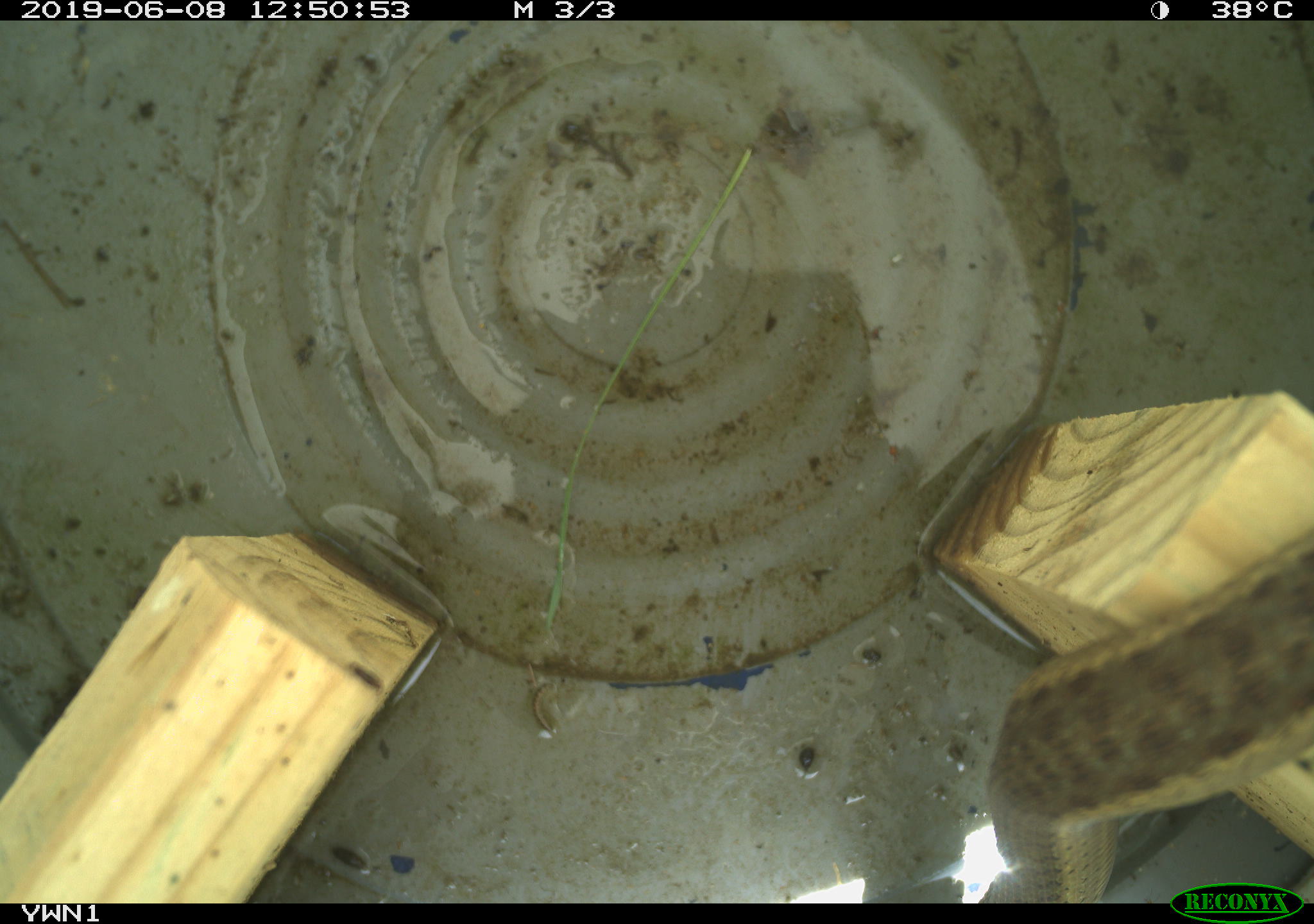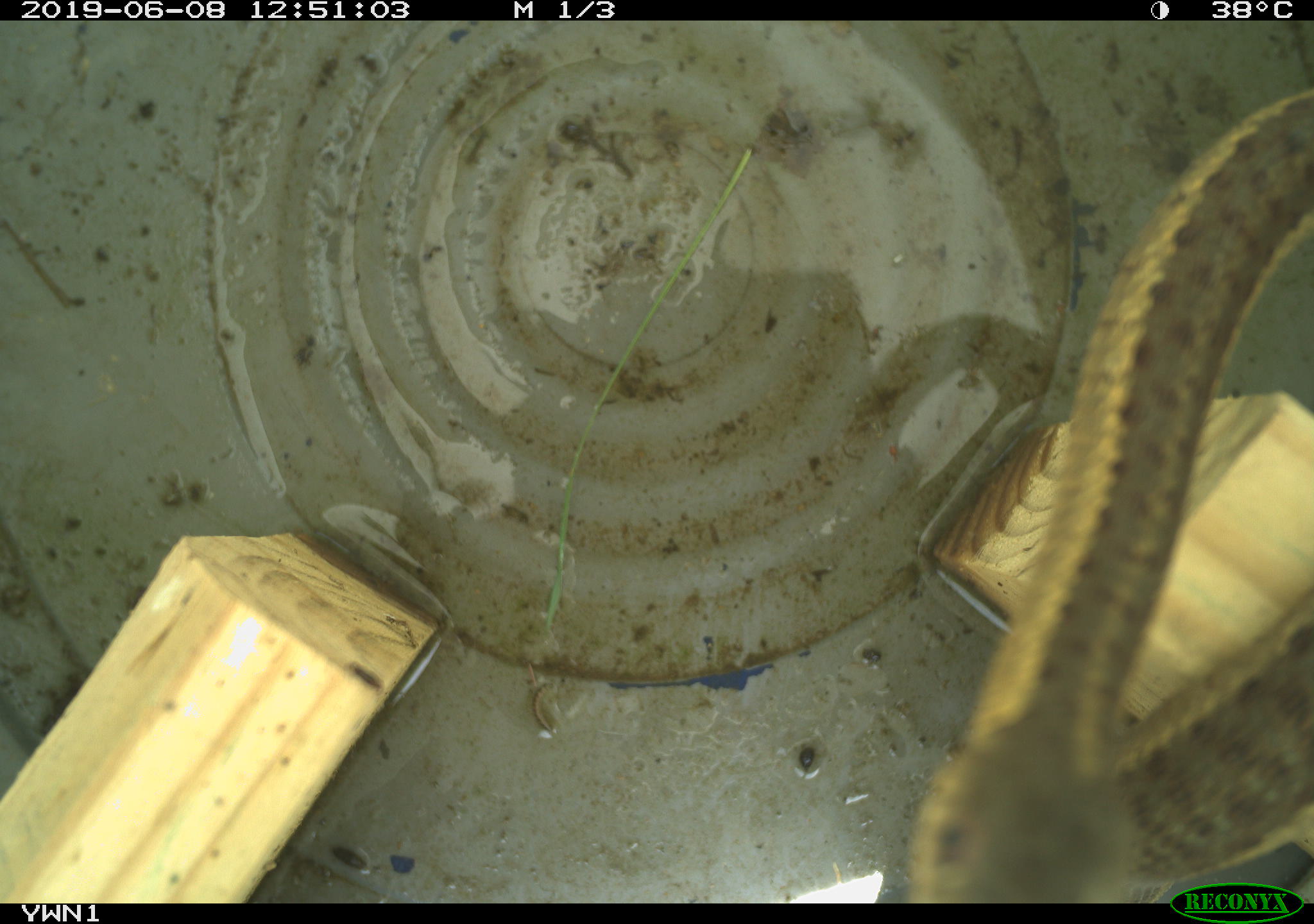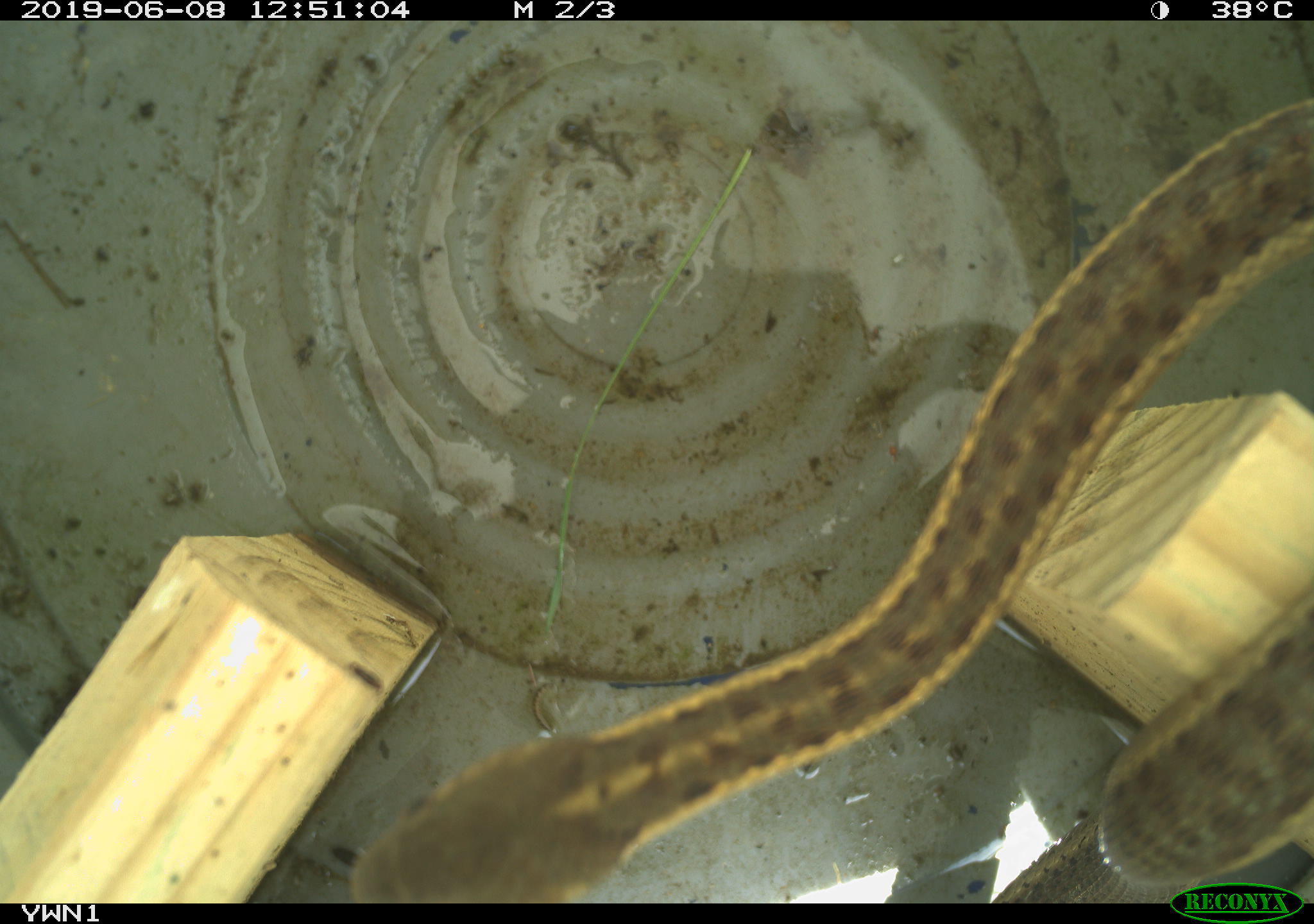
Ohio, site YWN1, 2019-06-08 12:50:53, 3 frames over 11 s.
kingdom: Animalia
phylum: Chordata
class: Reptilia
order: Squamata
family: Colubridae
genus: Thamnophis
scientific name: Thamnophis sirtalis sirtalis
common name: eastern gartersnake